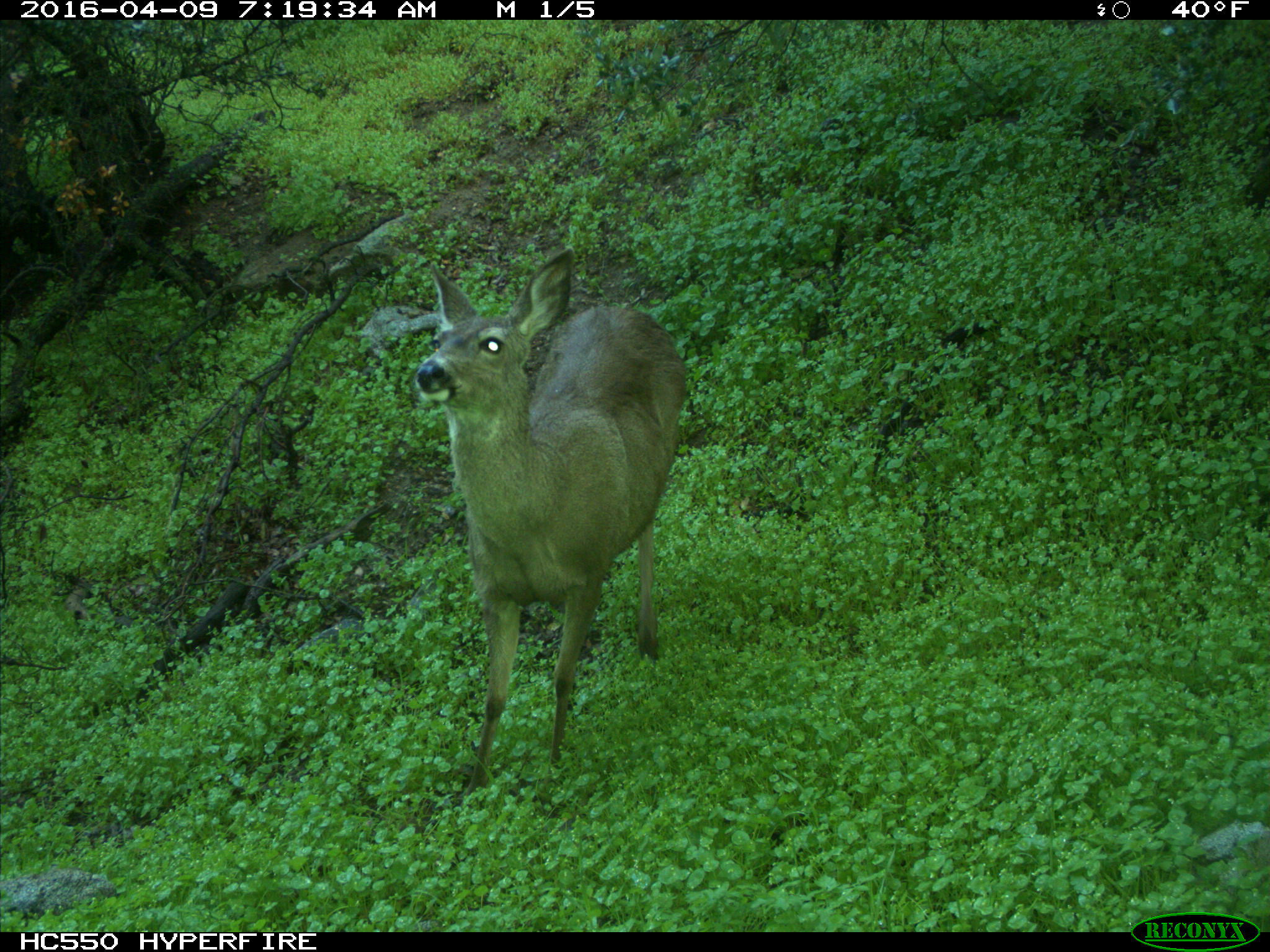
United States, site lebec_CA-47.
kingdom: Animalia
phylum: Chordata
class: Mammalia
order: Artiodactyla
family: Cervidae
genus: Odocoileus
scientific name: Odocoileus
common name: deer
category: unidentified deer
Unidentified deer (deer) (Odocoileus).